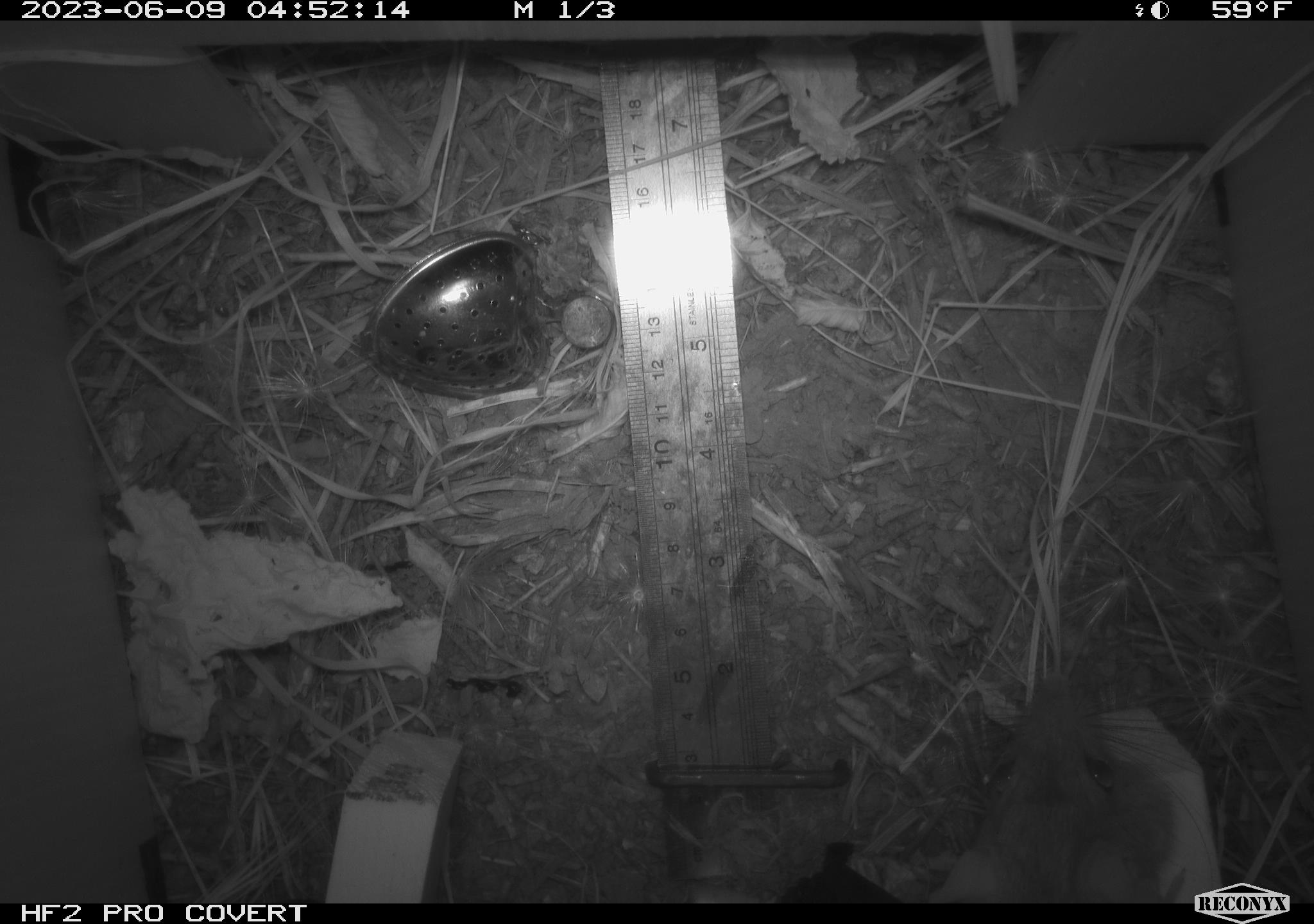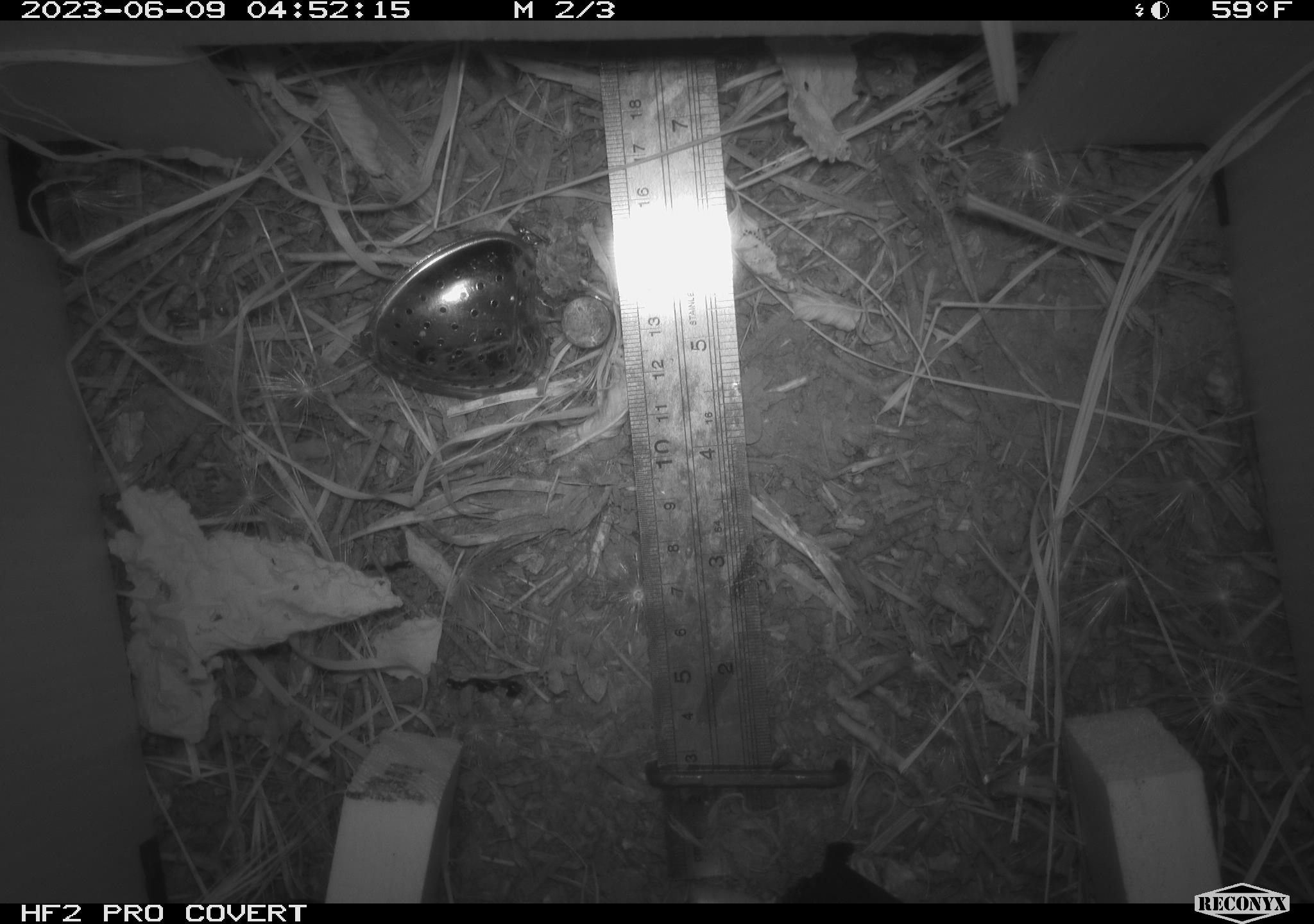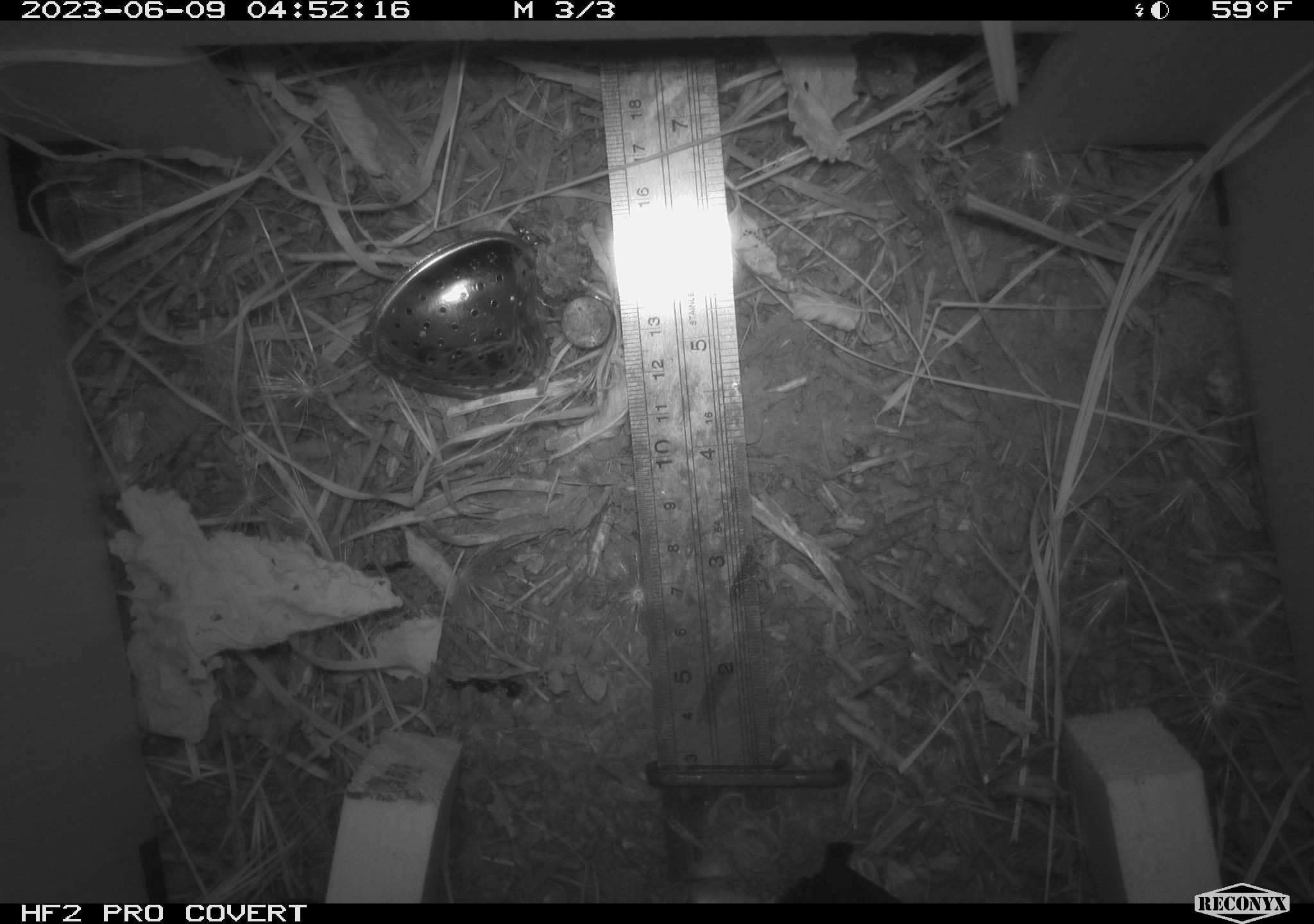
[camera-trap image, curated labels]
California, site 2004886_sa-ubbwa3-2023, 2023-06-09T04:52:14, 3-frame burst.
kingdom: Animalia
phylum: Chordata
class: Mammalia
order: Rodentia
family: Muridae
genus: Rattus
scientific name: Rattus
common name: rat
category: rattus species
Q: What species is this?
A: Rattus species (rat) (Rattus).